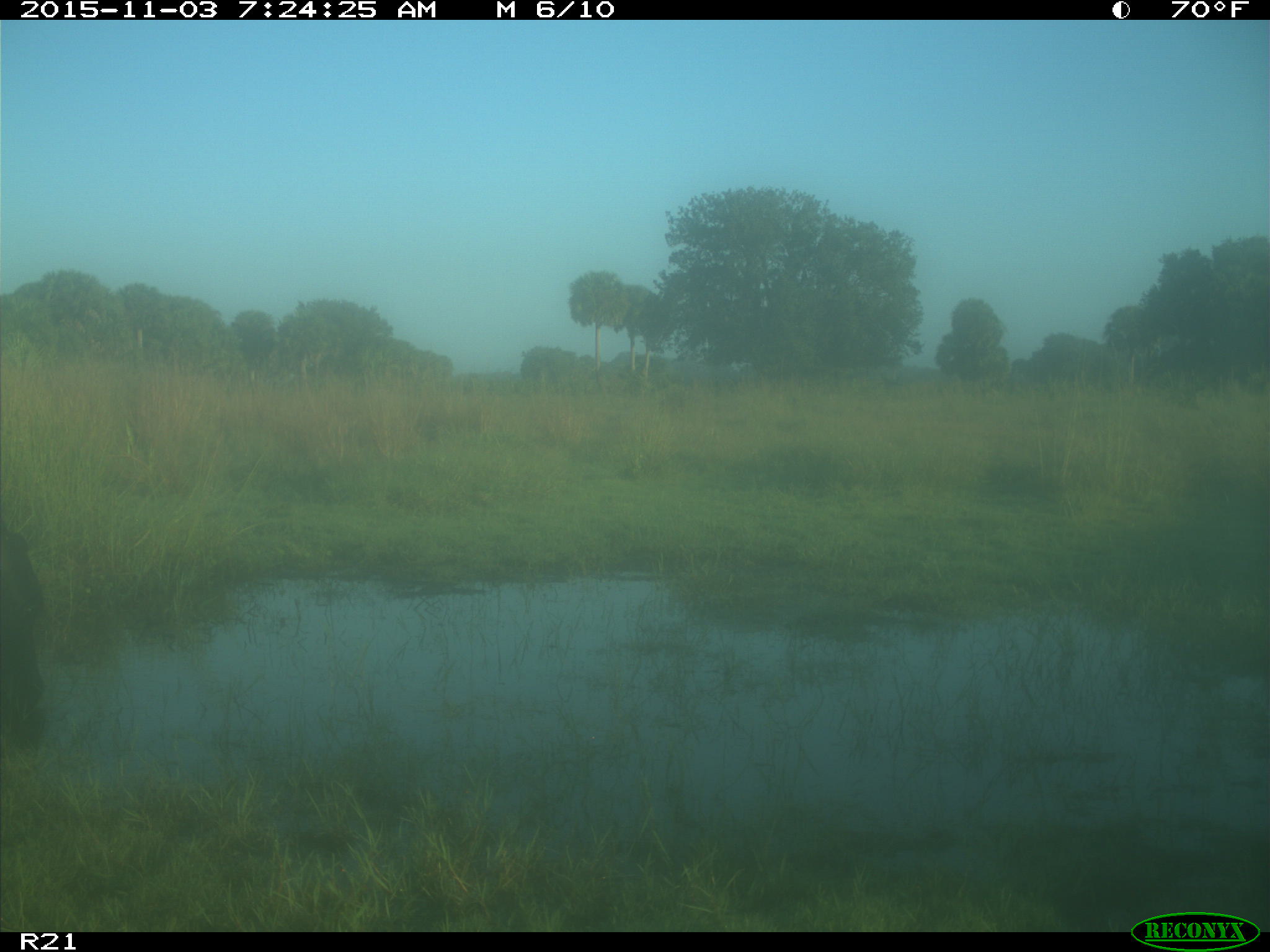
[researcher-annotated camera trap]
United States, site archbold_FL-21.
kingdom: Animalia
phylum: Chordata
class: Mammalia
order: Artiodactyla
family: Bovidae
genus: Bos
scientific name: Bos taurus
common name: domestic cow